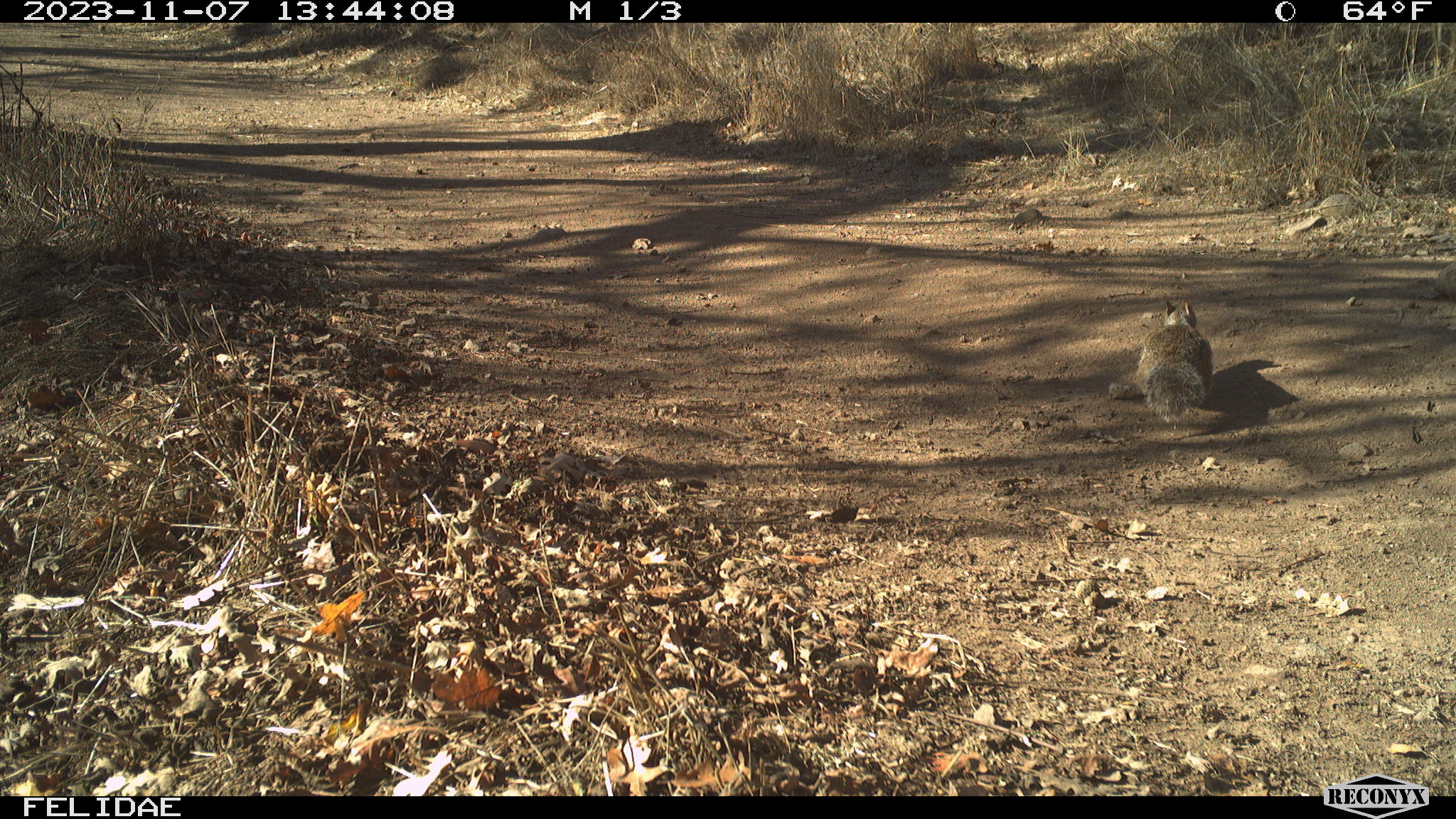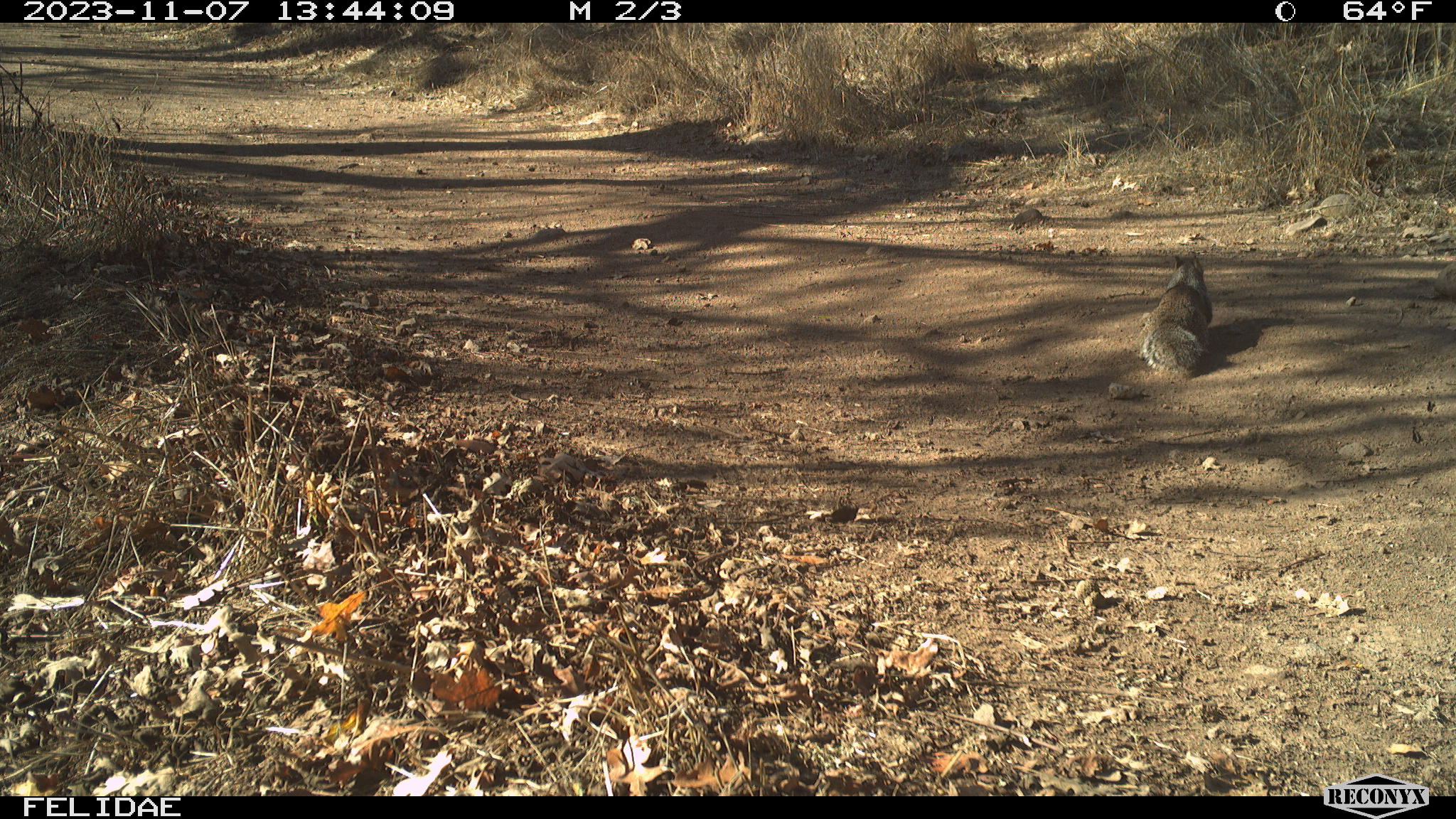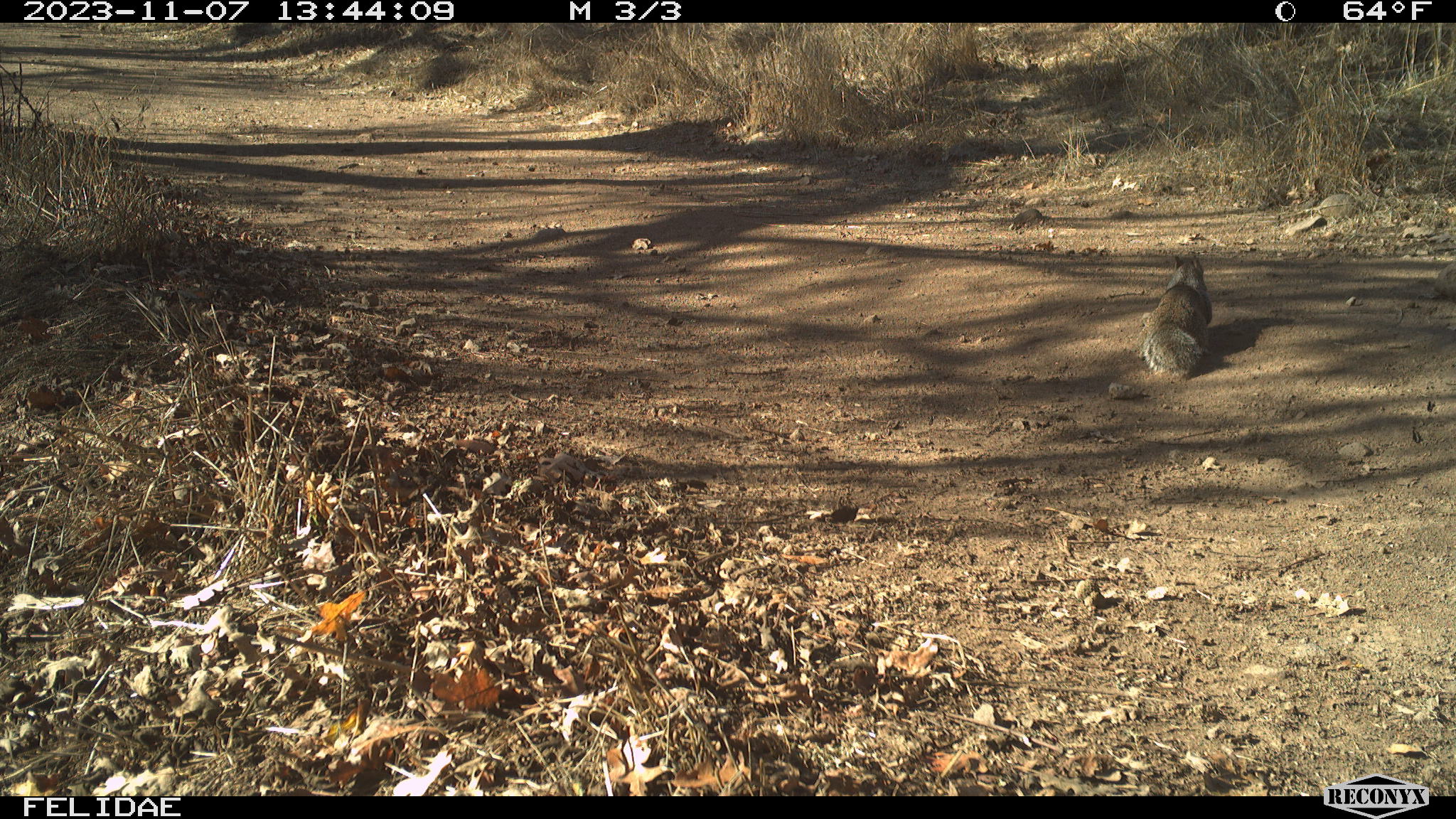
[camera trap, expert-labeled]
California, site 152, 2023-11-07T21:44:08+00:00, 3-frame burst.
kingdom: Animalia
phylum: Chordata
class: Mammalia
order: Rodentia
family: Sciuridae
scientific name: Sciuridae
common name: squirrel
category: unknown squirrel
Unknown squirrel (squirrel) (Sciuridae).